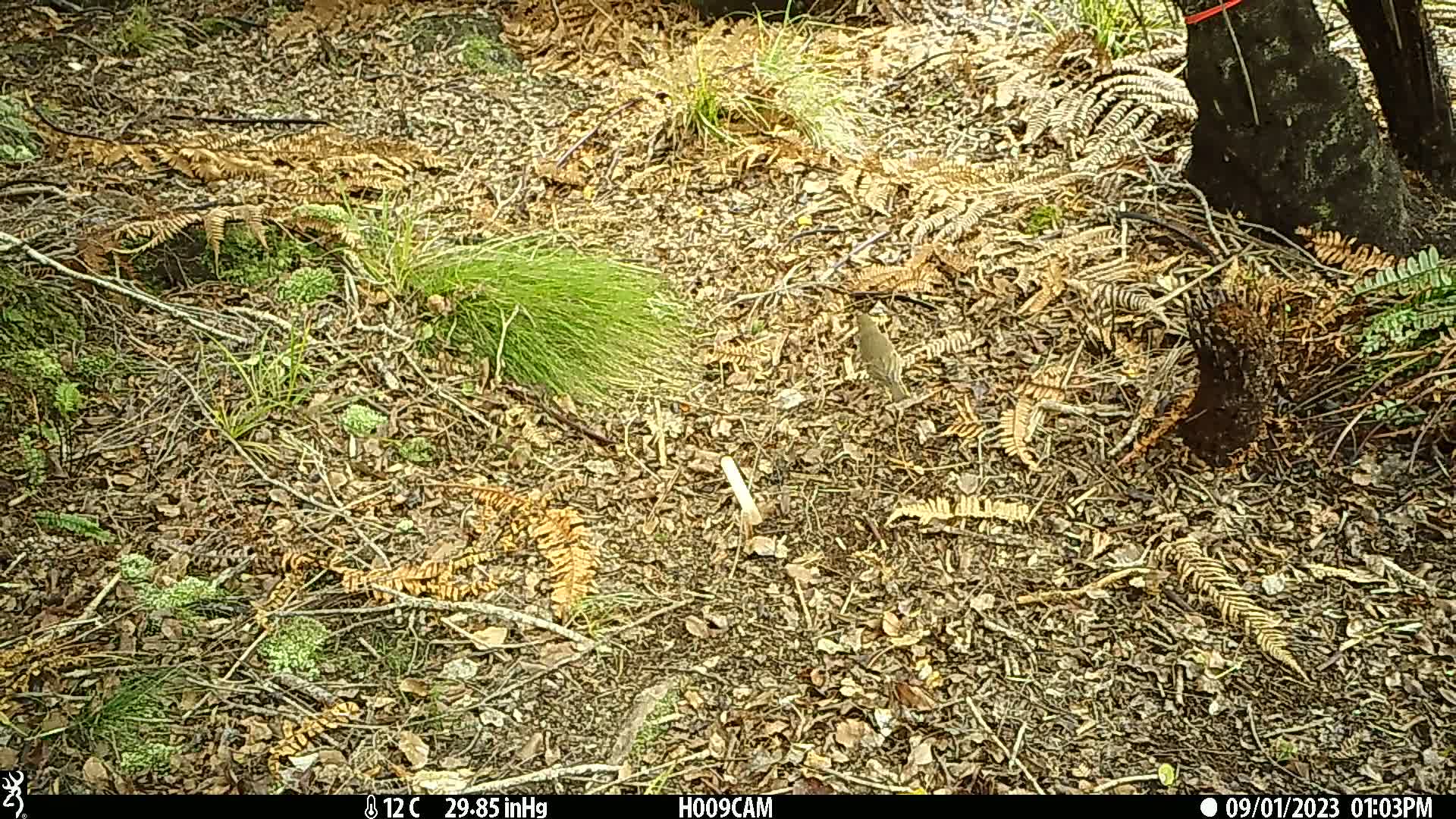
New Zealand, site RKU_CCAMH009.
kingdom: Animalia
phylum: Chordata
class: Aves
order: Passeriformes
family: Turdidae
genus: Turdus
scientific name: Turdus philomelos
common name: song thrush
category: thrush